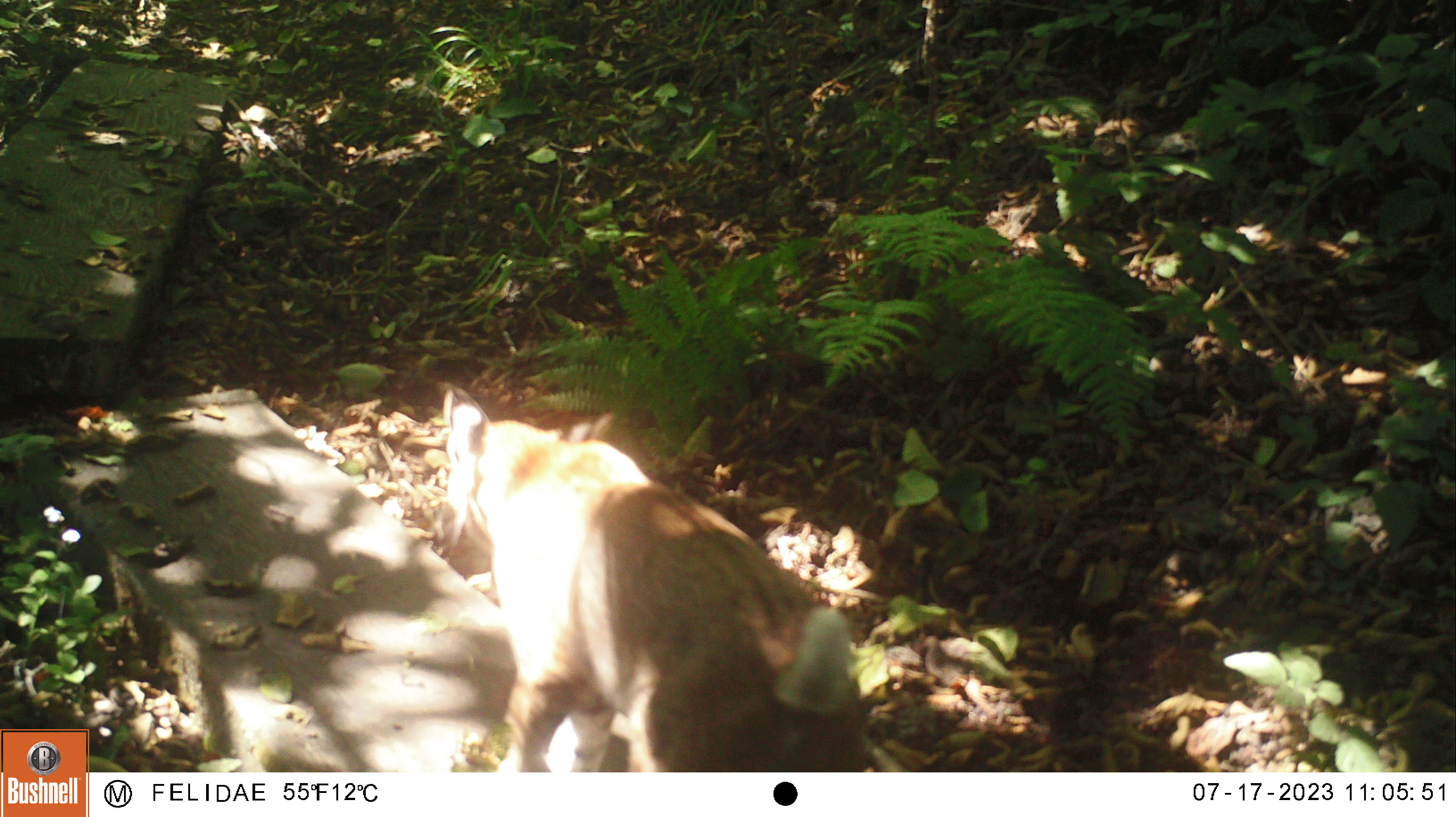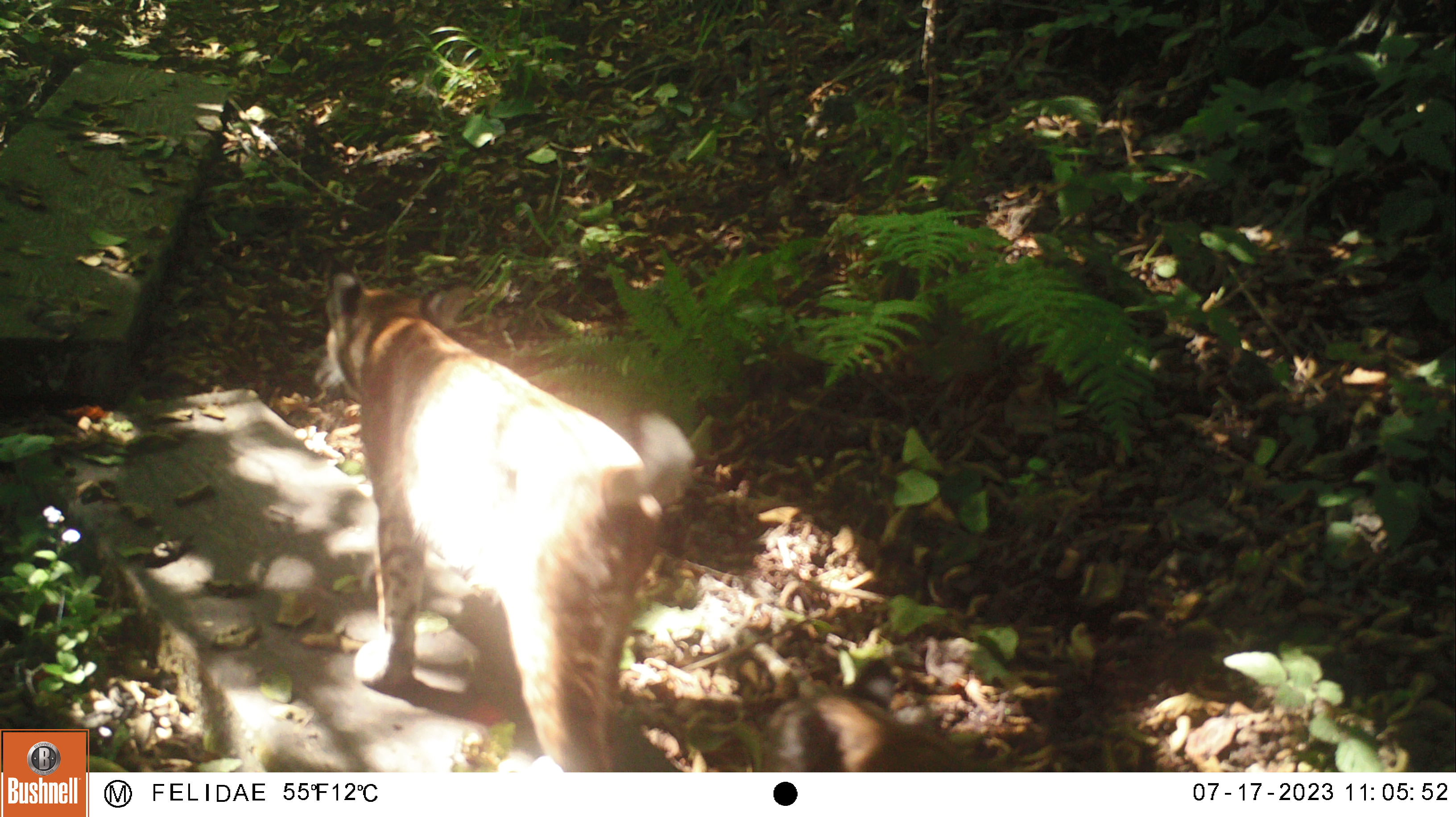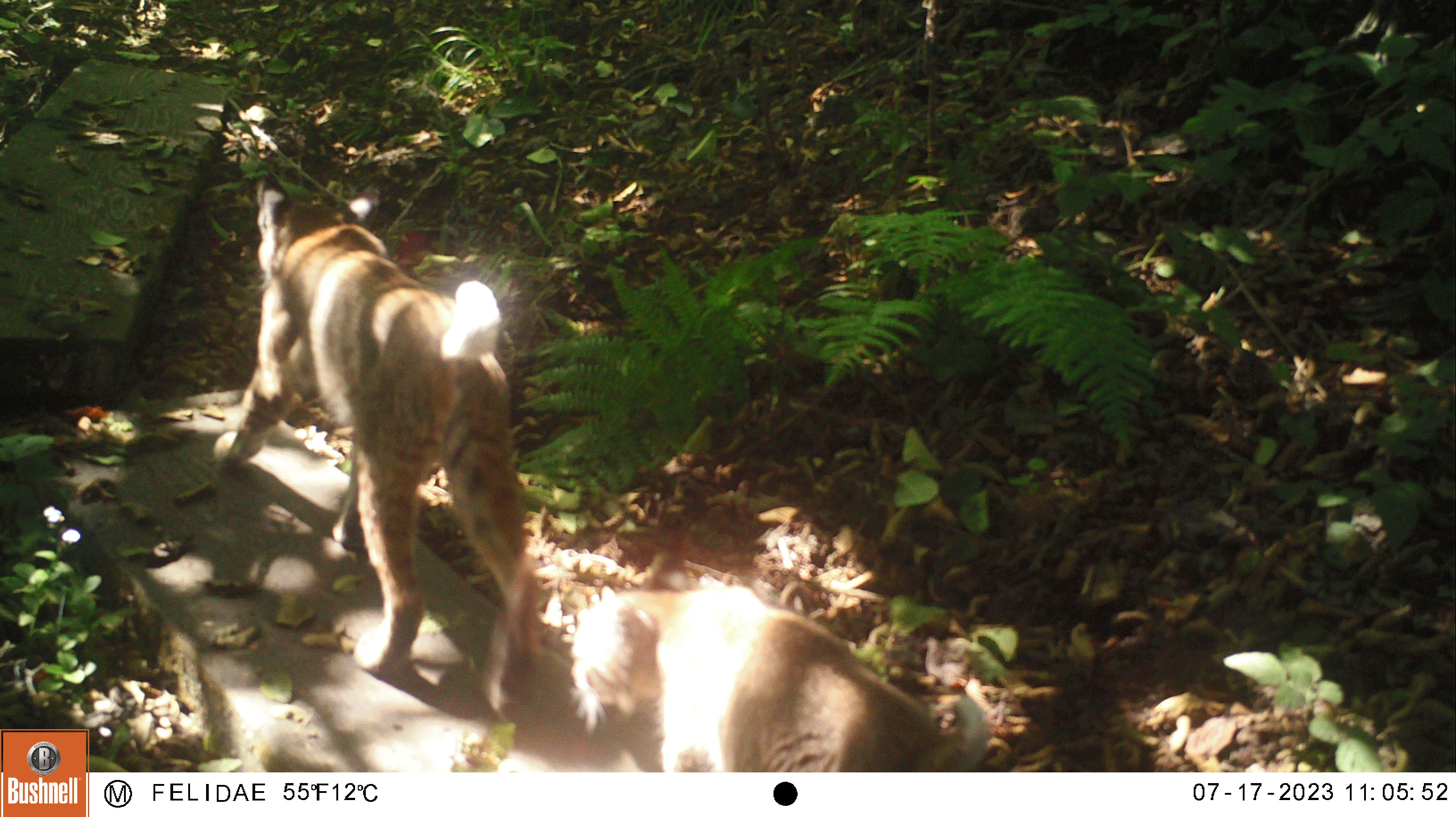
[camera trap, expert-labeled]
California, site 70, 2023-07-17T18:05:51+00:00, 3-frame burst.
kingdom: Animalia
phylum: Chordata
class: Mammalia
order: Carnivora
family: Felidae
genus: Lynx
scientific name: Lynx rufus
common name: bobcat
Bobcat (Lynx rufus).